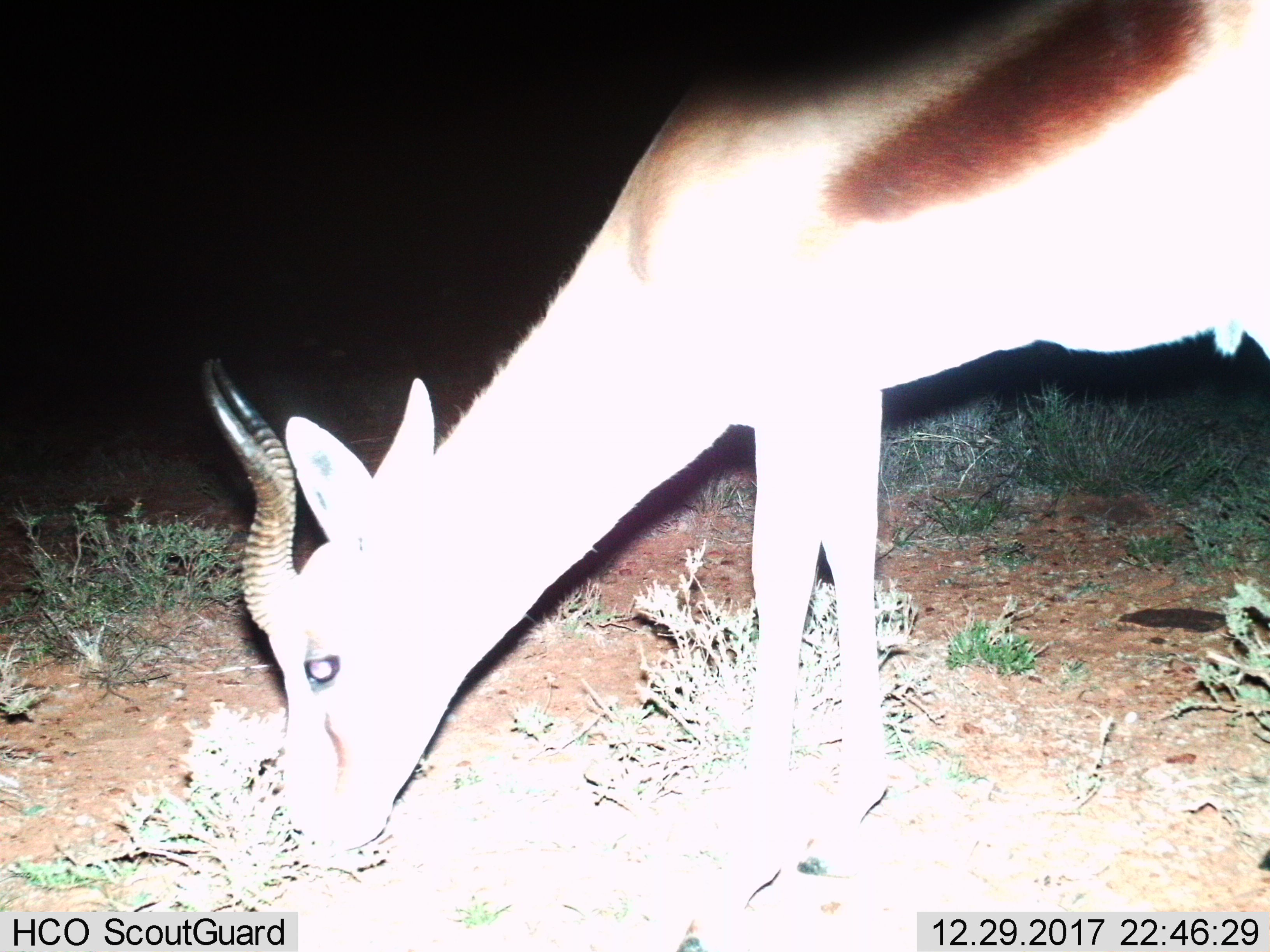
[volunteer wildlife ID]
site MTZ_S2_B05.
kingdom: Animalia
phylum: Chordata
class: Mammalia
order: Artiodactyla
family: Bovidae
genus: Antidorcas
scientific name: Antidorcas marsupialis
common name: springbok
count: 1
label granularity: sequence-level